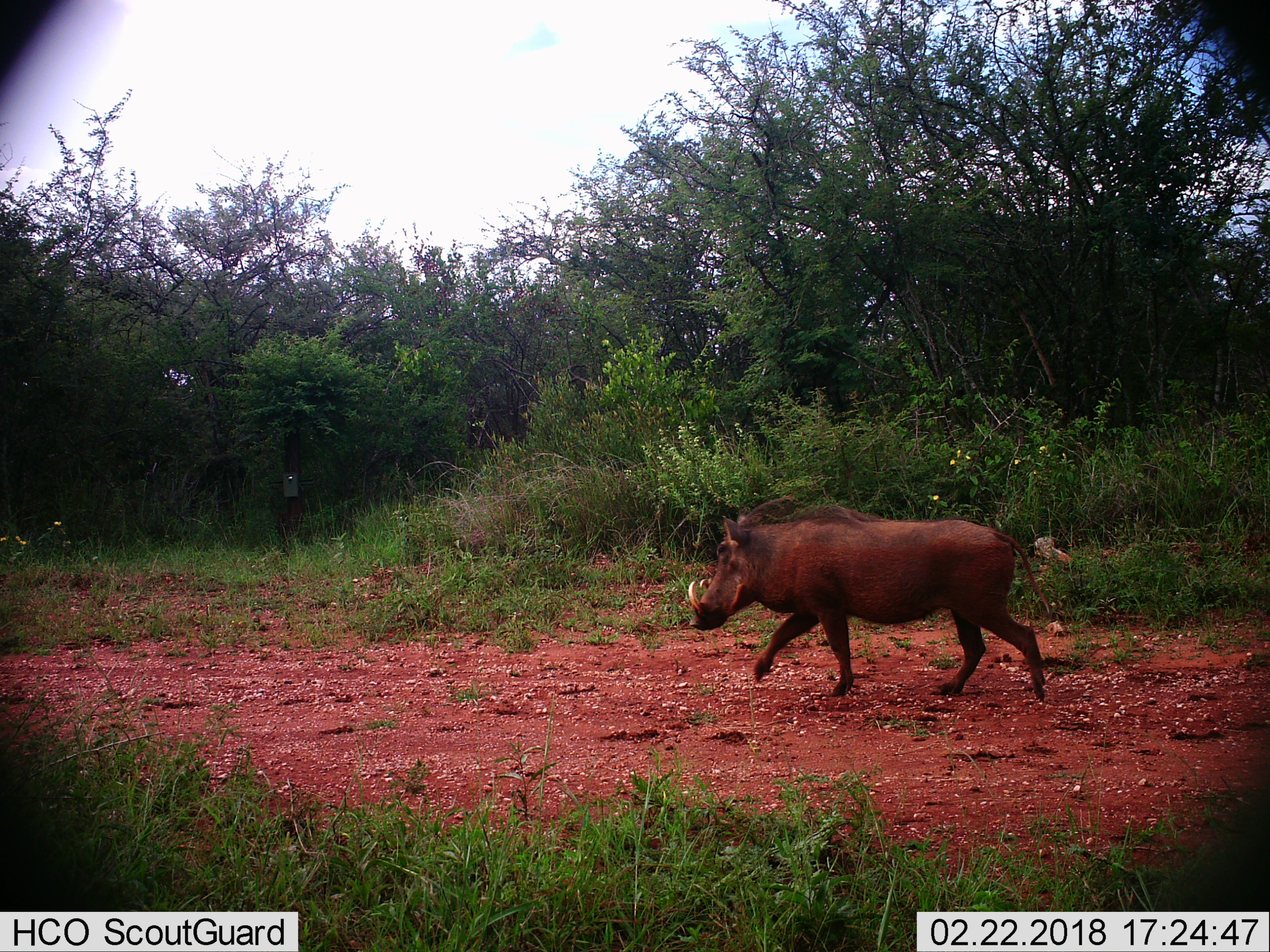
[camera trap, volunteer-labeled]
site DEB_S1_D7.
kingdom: Animalia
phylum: Chordata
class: Mammalia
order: Artiodactyla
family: Suidae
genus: Phacochoerus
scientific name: Phacochoerus africanus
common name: warthog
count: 1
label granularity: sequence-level